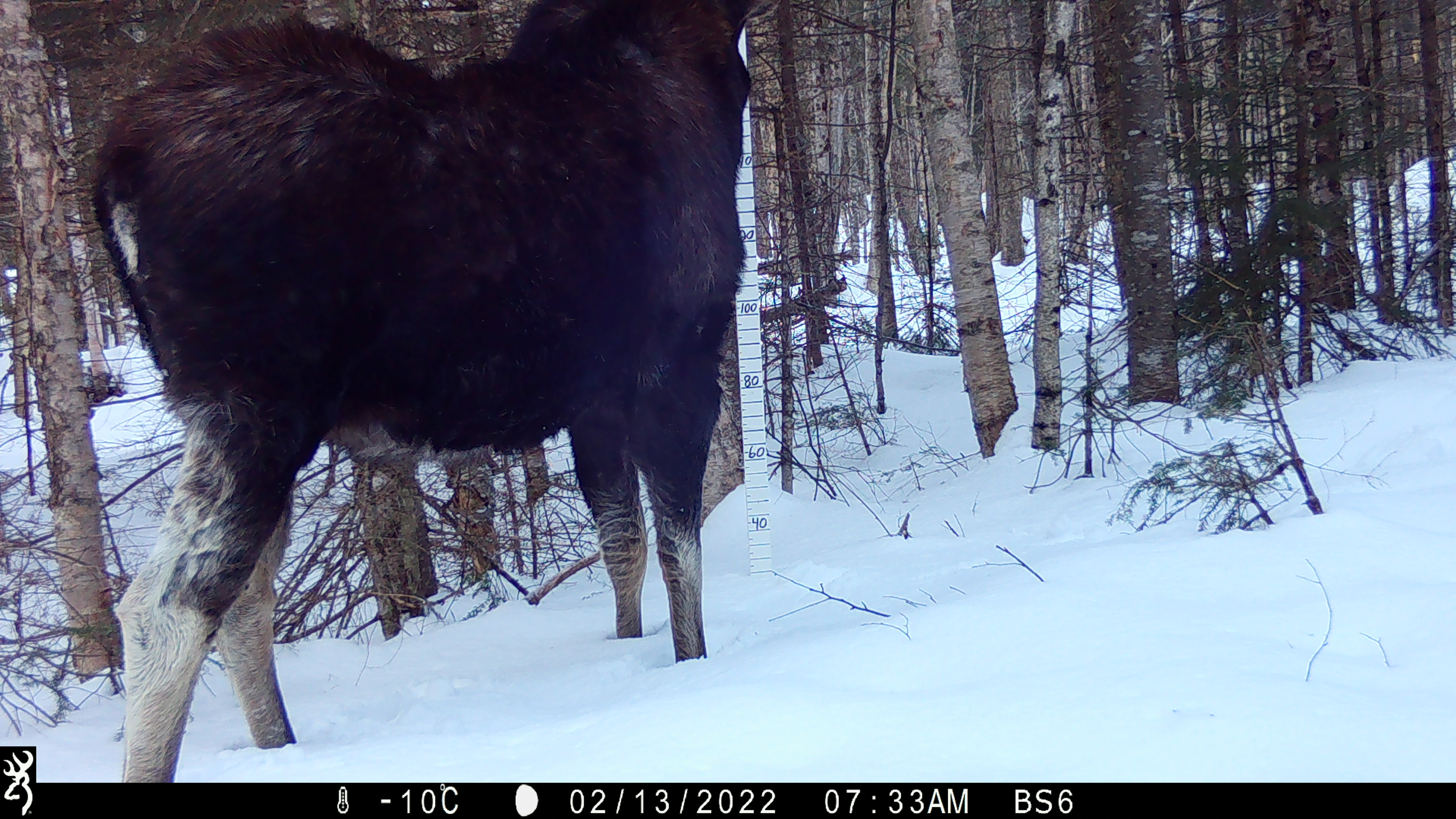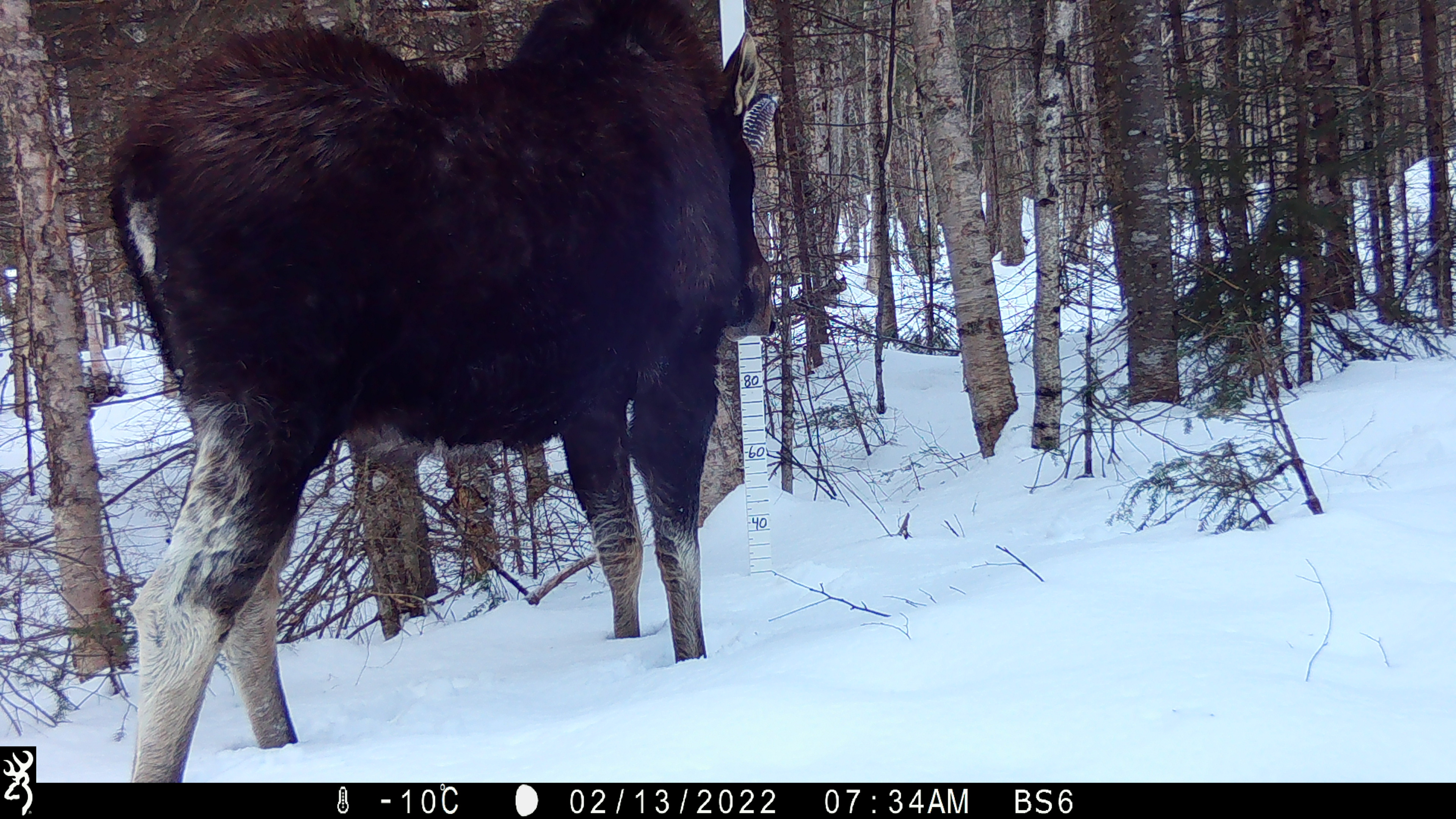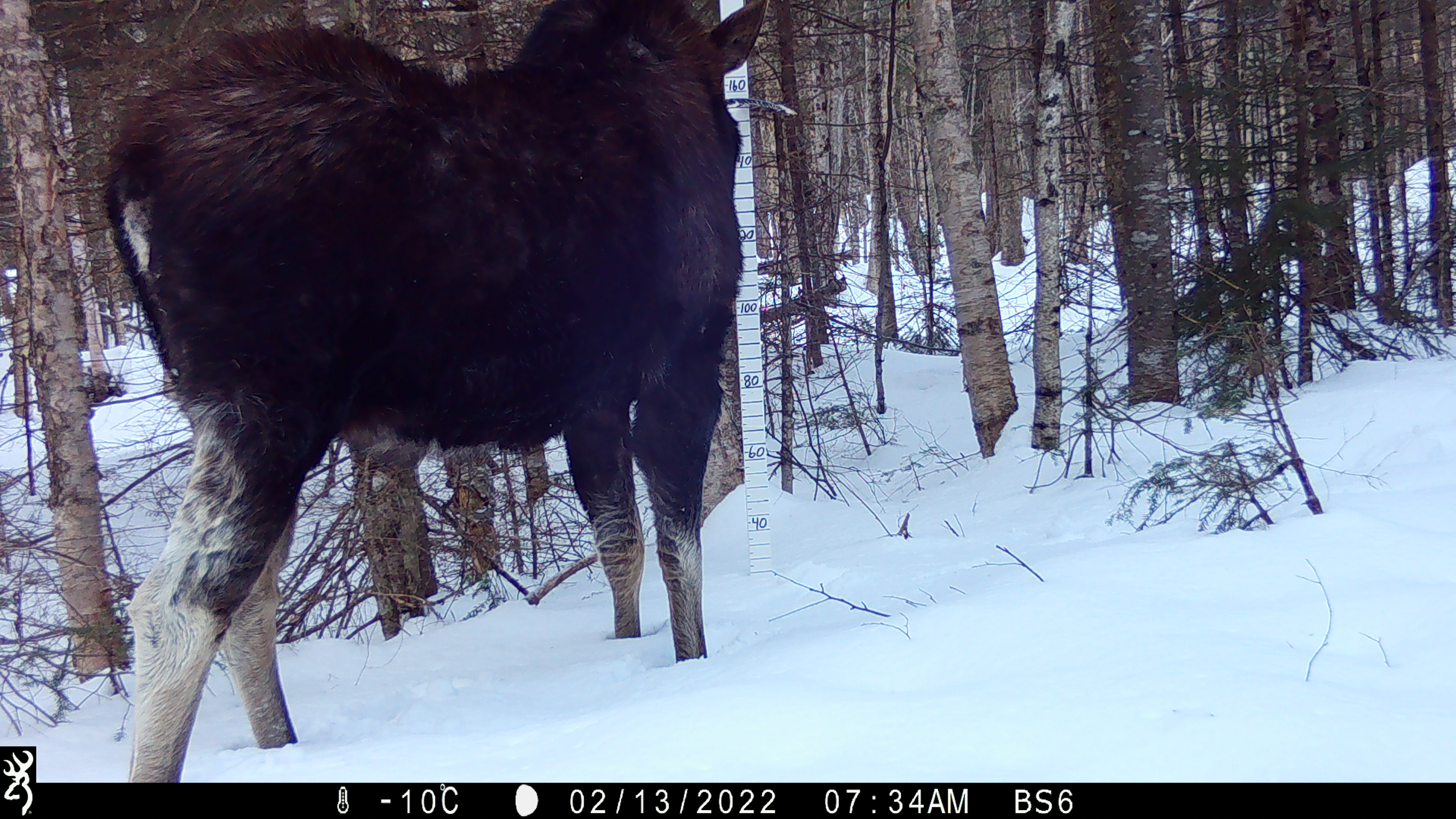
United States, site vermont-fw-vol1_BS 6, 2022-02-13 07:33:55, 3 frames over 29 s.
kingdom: Animalia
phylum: Chordata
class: Mammalia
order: Artiodactyla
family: Cervidae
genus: Alces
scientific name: Alces alces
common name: moose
Moose (Alces alces).